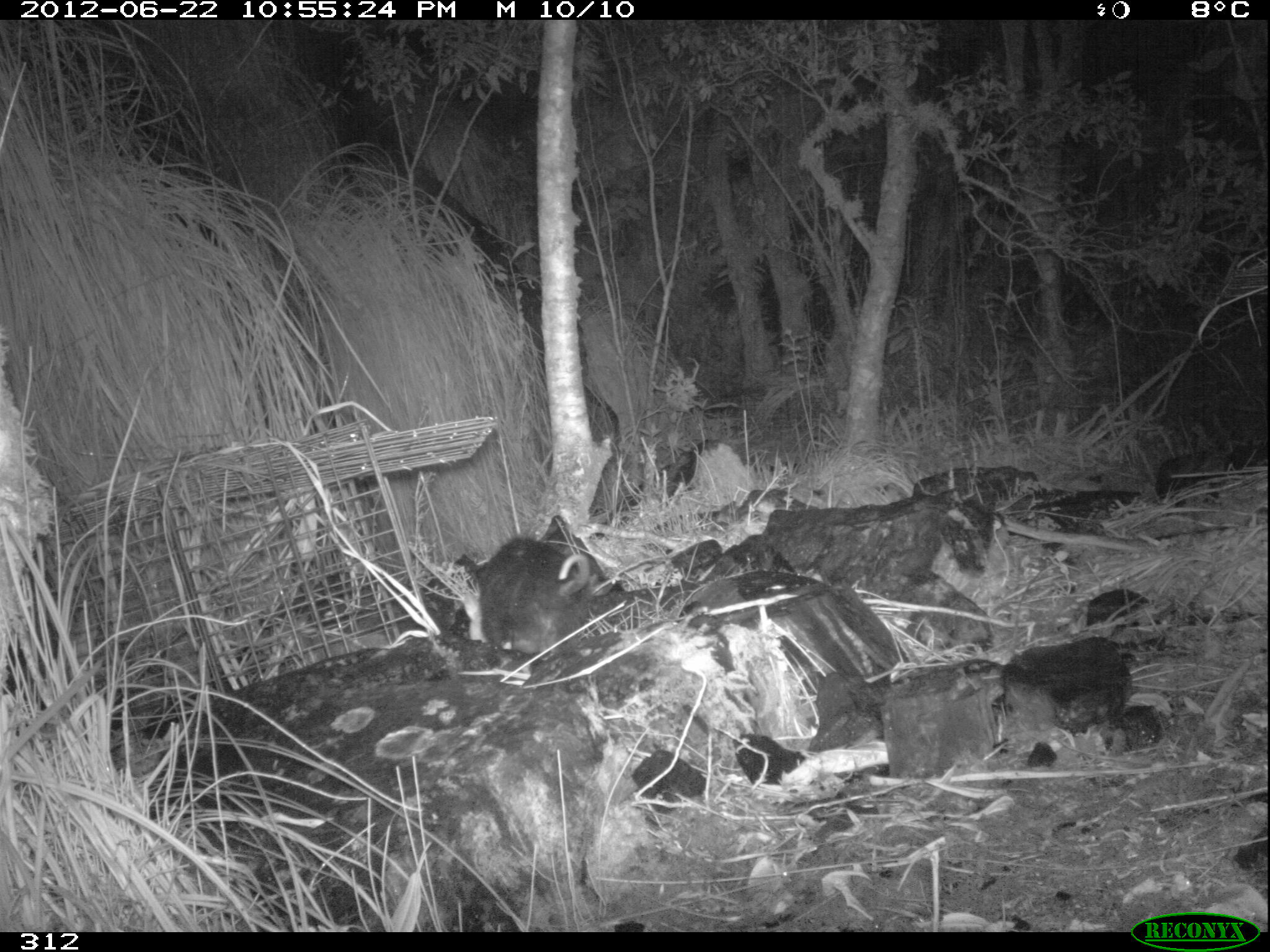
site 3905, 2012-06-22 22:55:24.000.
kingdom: Animalia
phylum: Chordata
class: Mammalia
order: Didelphimorphia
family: Didelphidae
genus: Didelphis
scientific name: Didelphis pernigra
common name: andean white-eared opossum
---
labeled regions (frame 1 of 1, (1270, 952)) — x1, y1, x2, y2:
didelphis pernigra: 460, 534, 600, 657